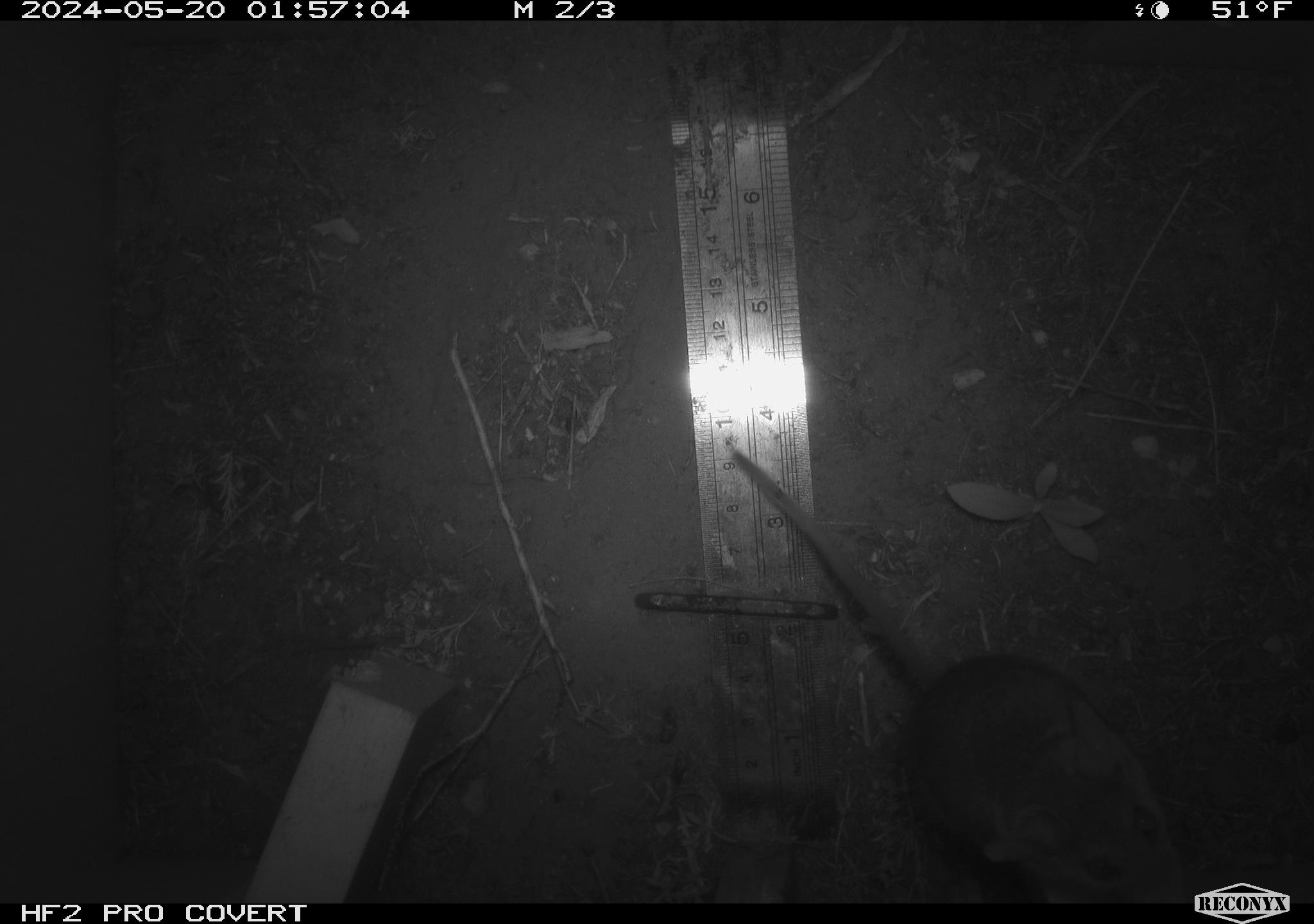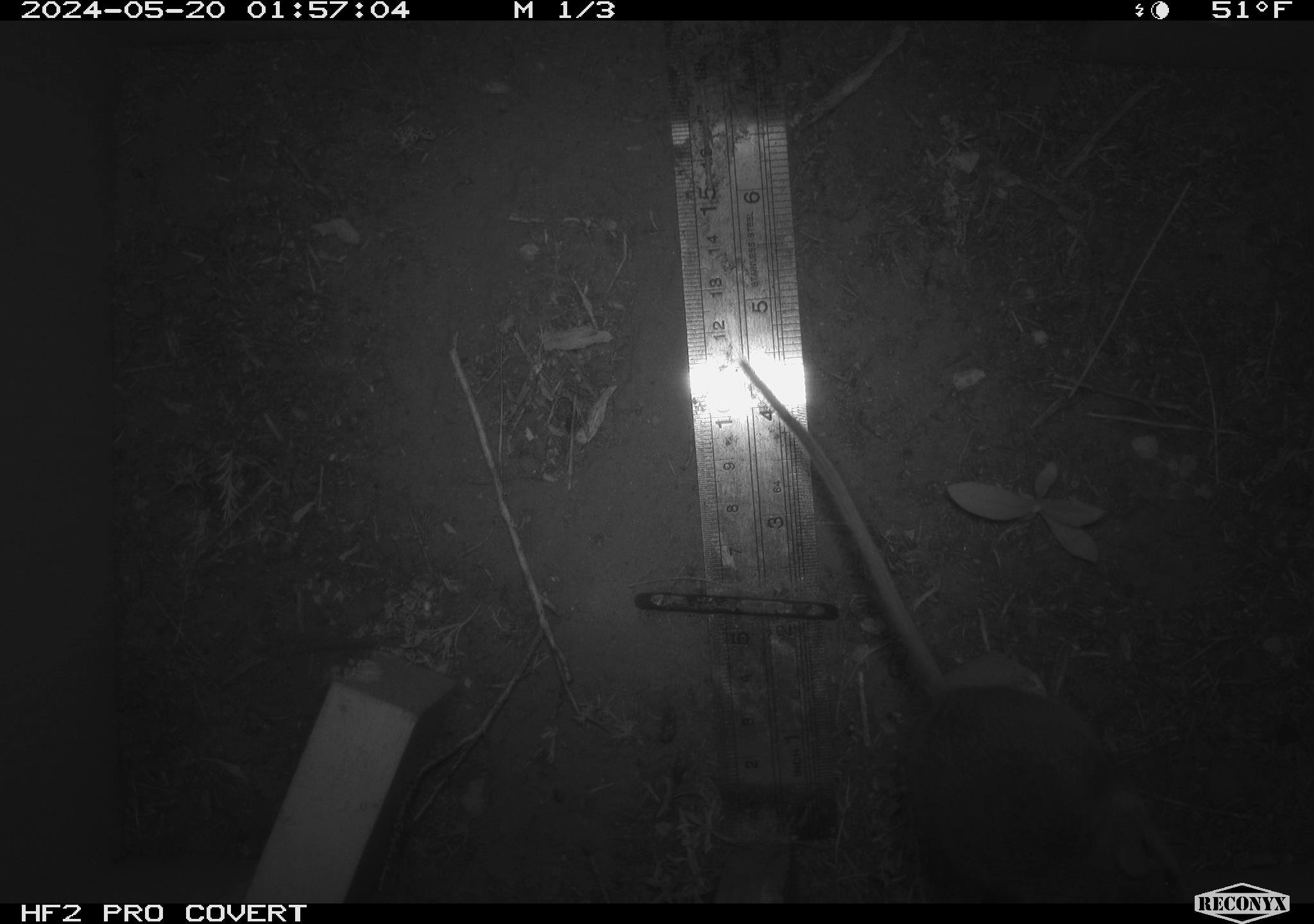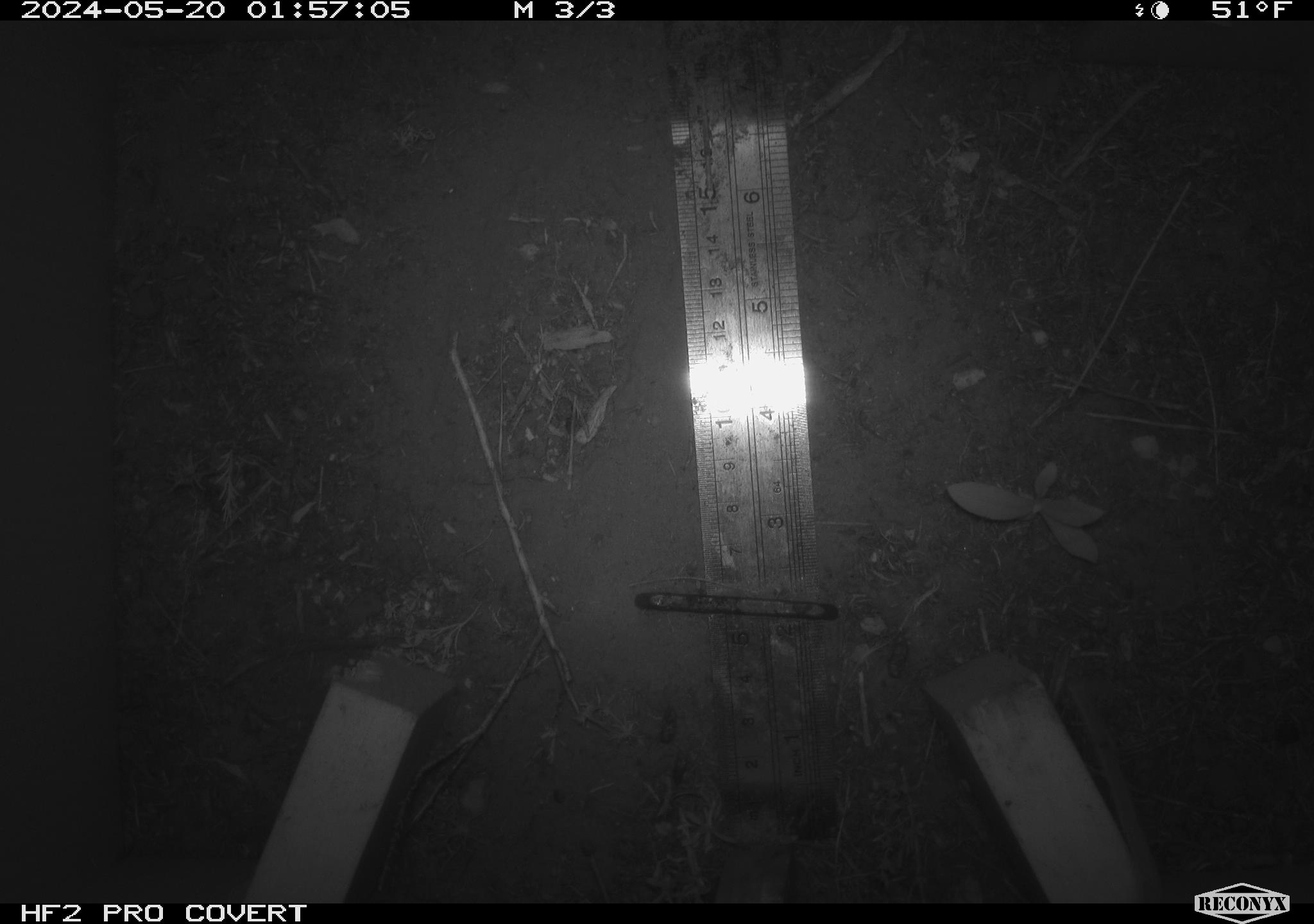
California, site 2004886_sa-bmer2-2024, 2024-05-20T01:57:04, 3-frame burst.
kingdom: Animalia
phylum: Chordata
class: Mammalia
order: Rodentia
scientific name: Rodentia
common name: mouse species